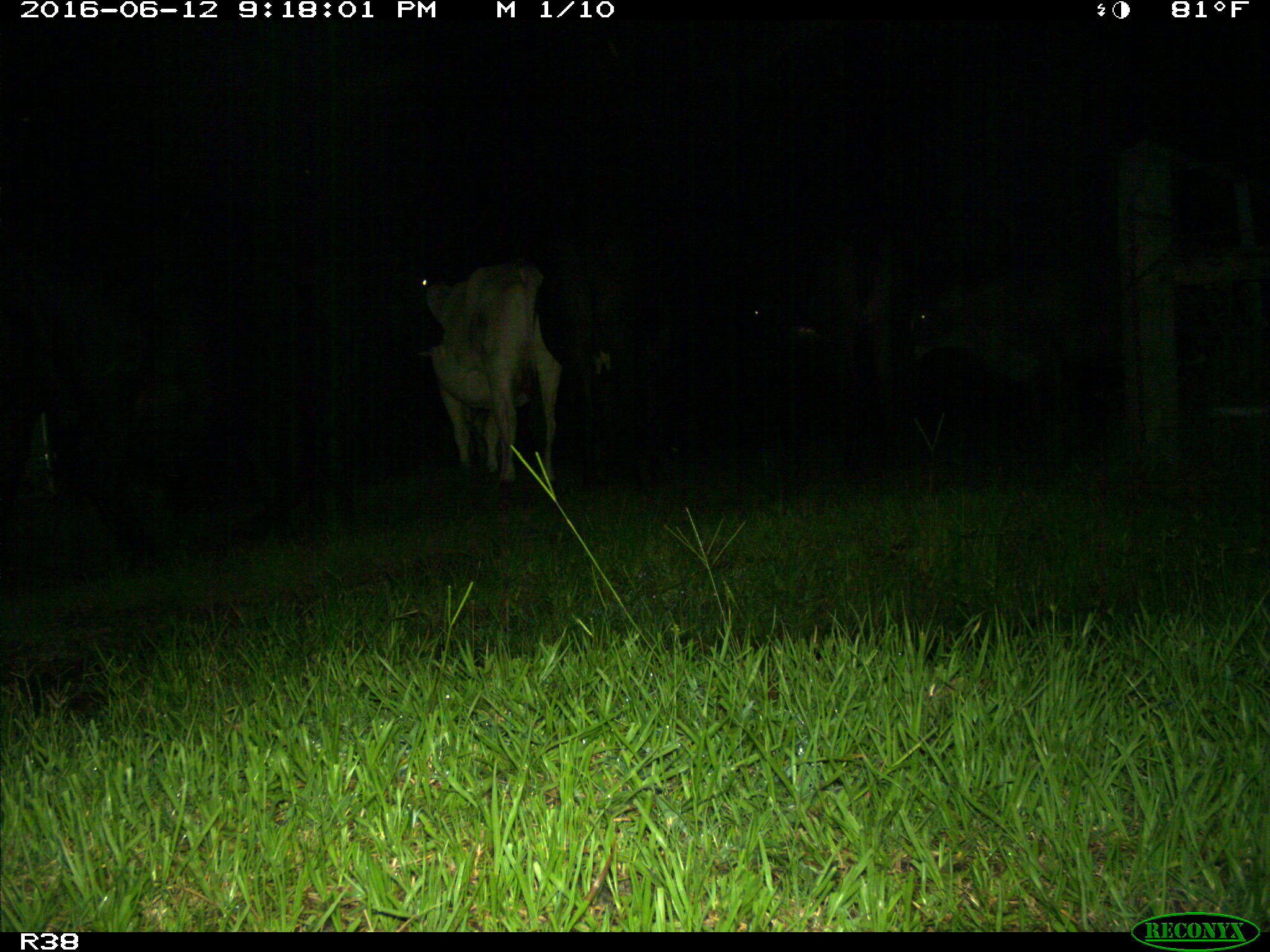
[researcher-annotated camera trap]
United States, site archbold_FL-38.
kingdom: Animalia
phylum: Chordata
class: Mammalia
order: Artiodactyla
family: Bovidae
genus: Bos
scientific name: Bos taurus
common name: domestic cow